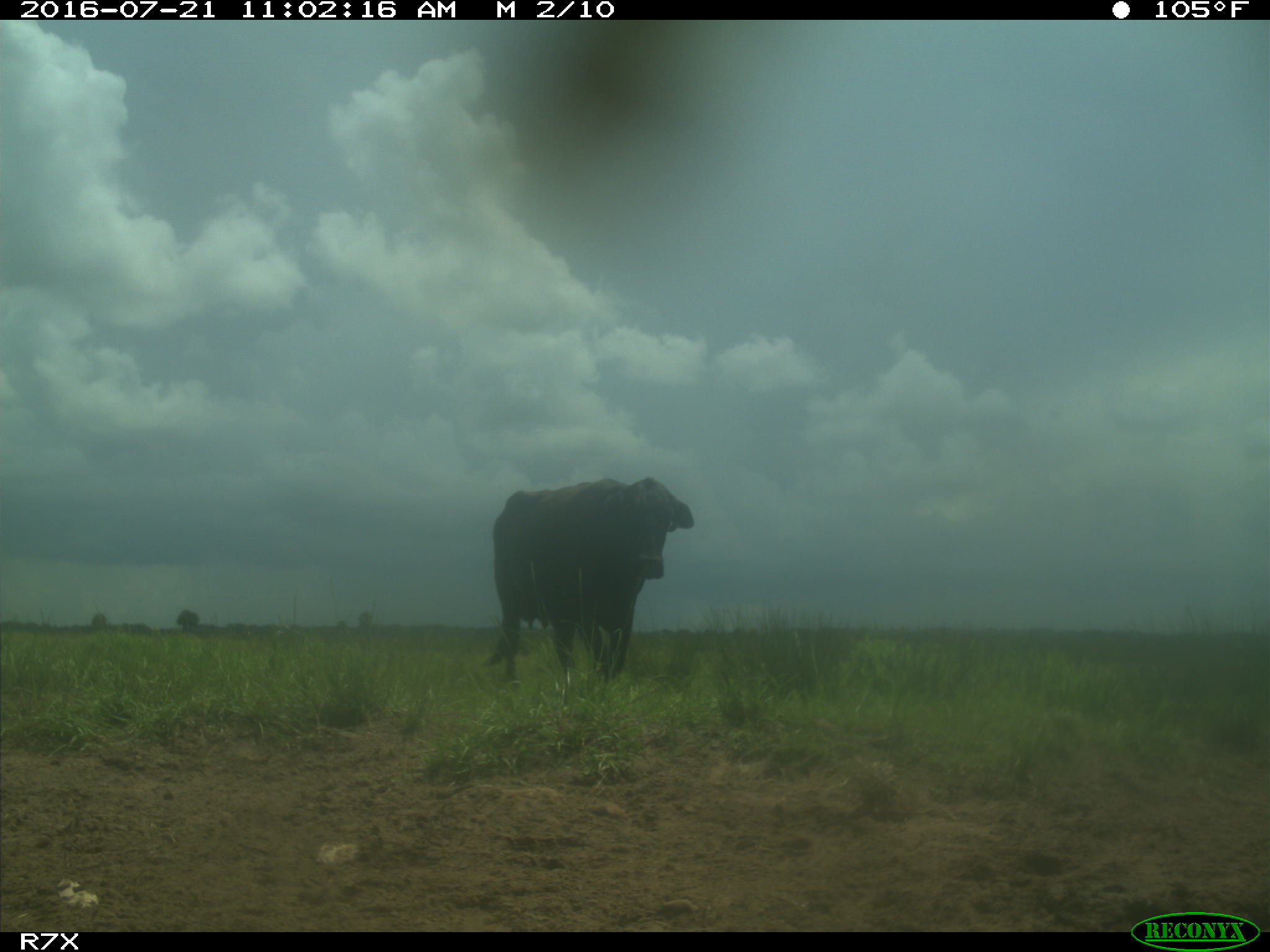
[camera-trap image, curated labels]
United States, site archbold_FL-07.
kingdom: Animalia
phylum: Chordata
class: Mammalia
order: Artiodactyla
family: Bovidae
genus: Bos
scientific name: Bos taurus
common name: domestic cow